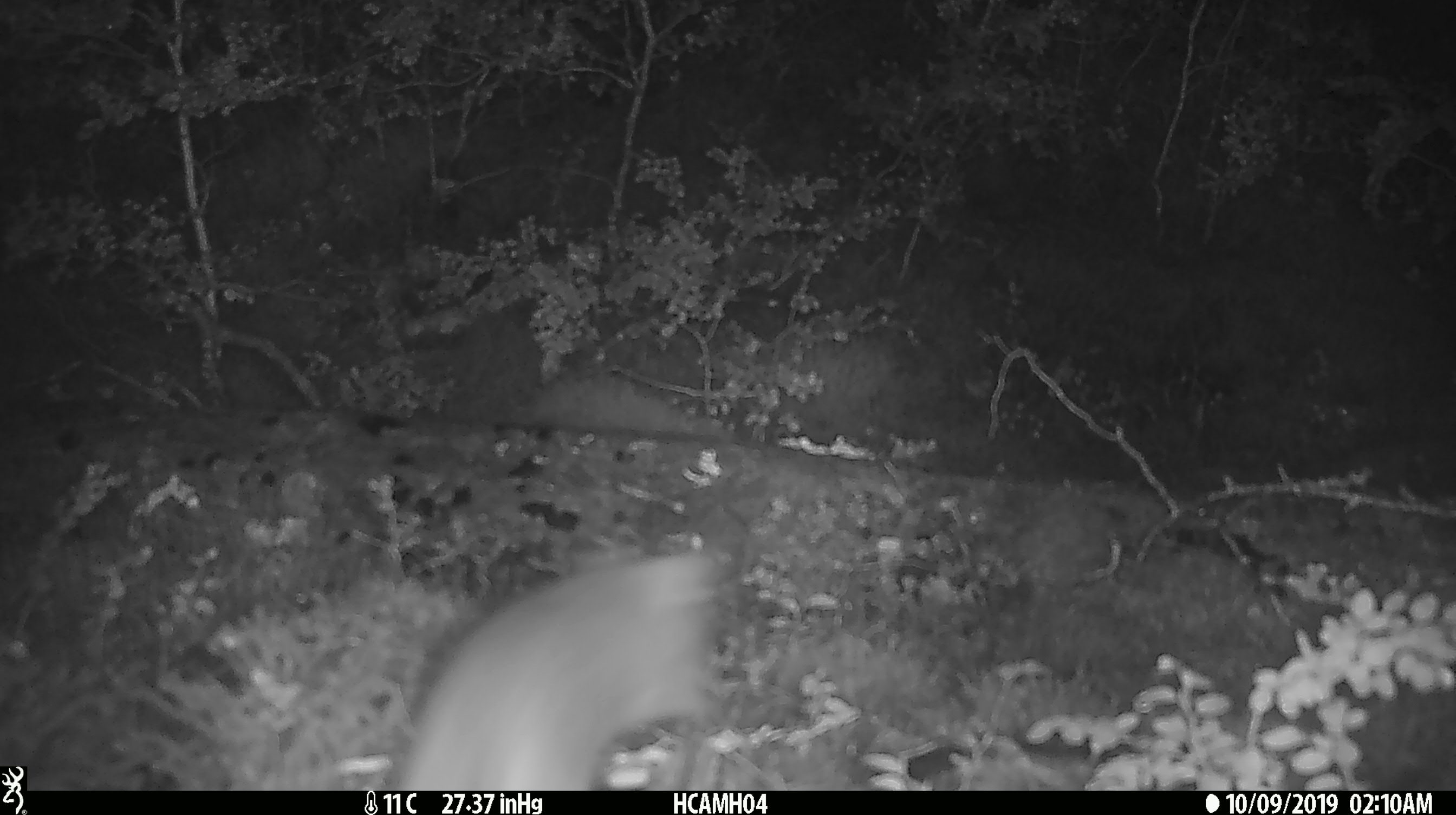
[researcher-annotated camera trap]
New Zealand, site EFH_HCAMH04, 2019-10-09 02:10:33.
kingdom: Animalia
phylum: Chordata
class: Mammalia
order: Rodentia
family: Muridae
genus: Mus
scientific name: Mus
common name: mouse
Mouse (Mus).